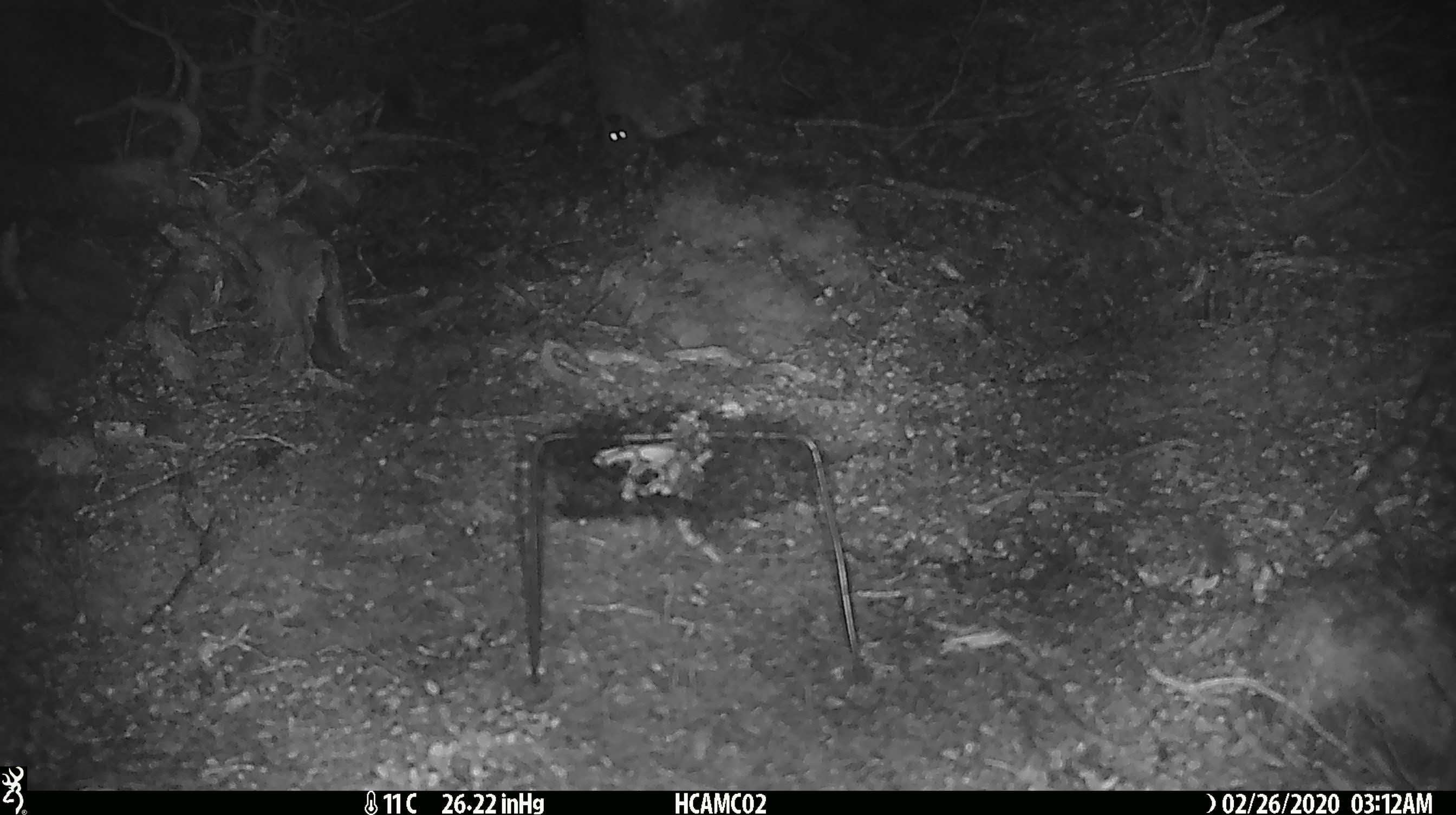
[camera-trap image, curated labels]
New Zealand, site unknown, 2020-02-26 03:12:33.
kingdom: Animalia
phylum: Chordata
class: Mammalia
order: Rodentia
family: Muridae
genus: Mus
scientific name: Mus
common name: mouse